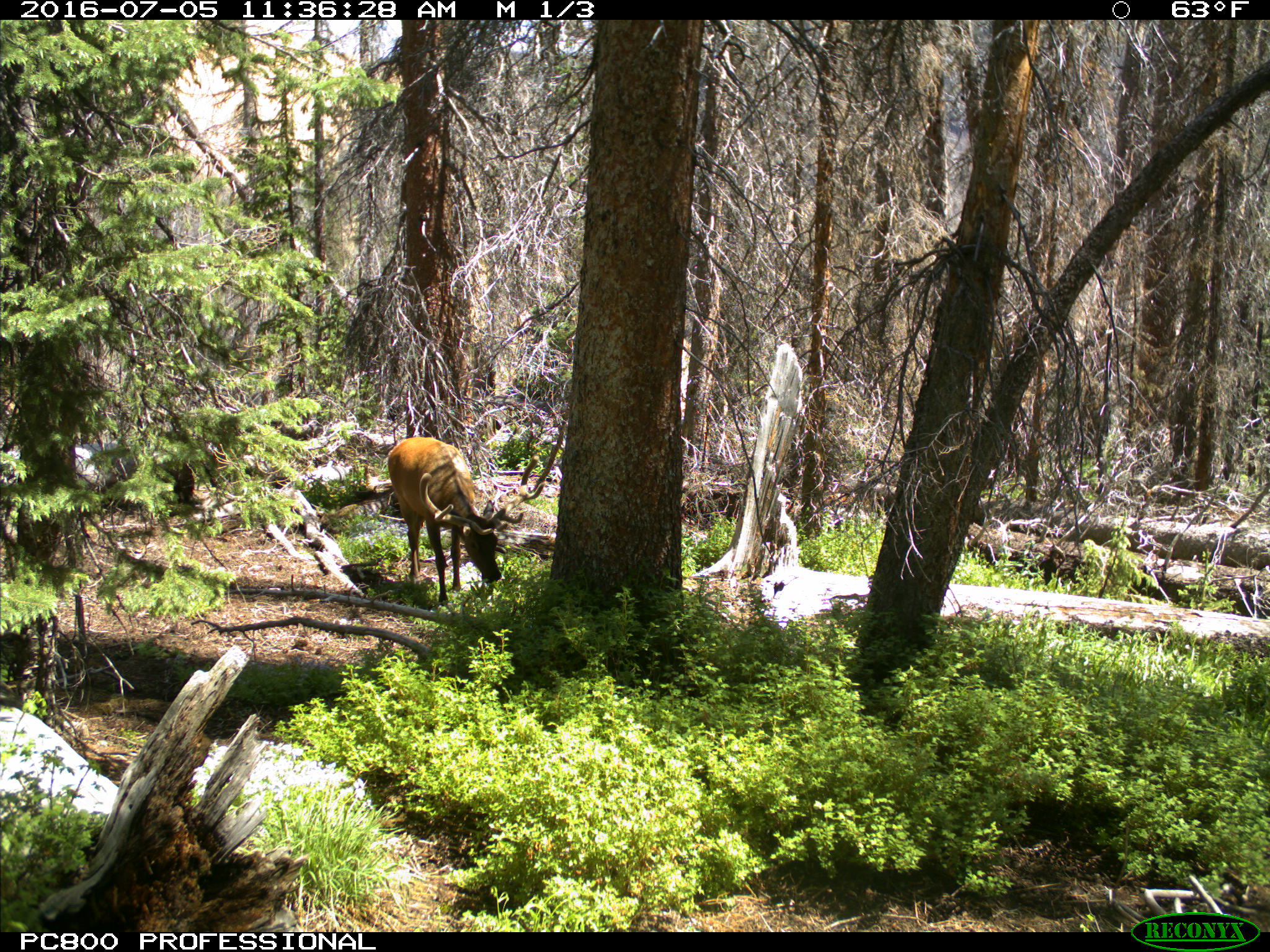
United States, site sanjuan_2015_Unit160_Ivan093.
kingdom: Animalia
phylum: Chordata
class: Mammalia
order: Artiodactyla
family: Cervidae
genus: Cervus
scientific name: Cervus elaphus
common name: red deer